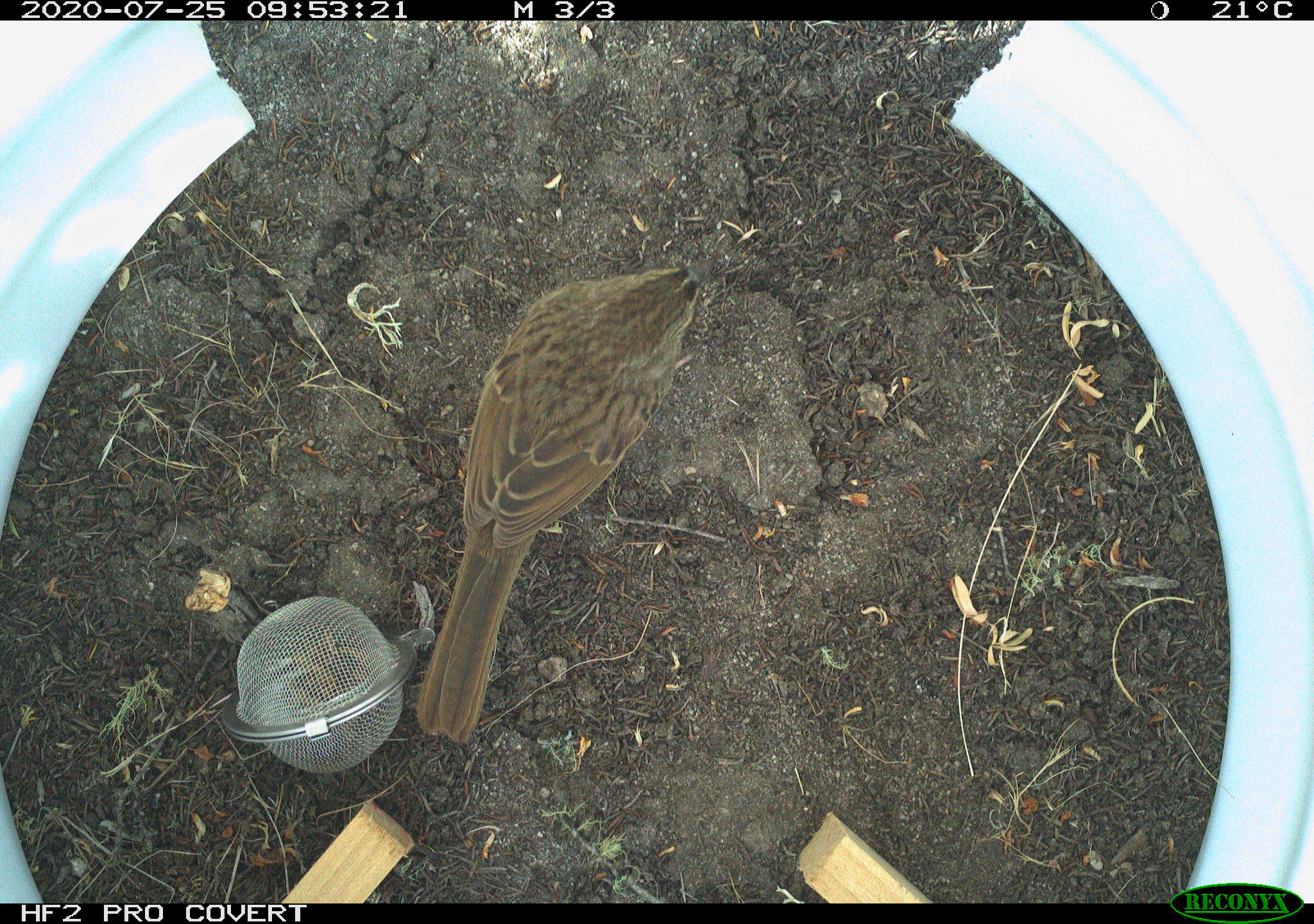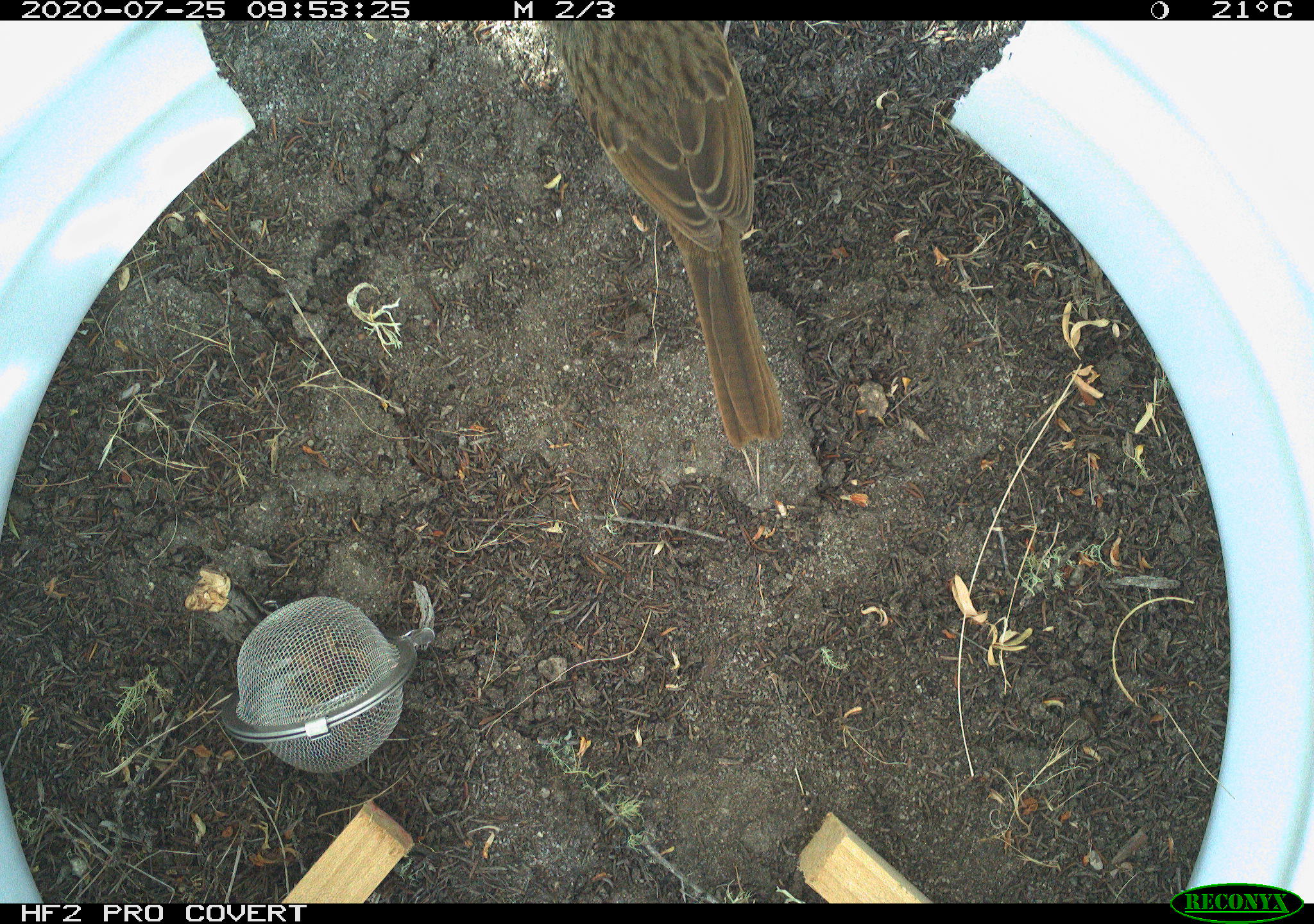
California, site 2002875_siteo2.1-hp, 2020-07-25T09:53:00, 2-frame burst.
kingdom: Animalia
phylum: Chordata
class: Aves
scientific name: Aves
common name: bird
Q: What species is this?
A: Bird (Aves).